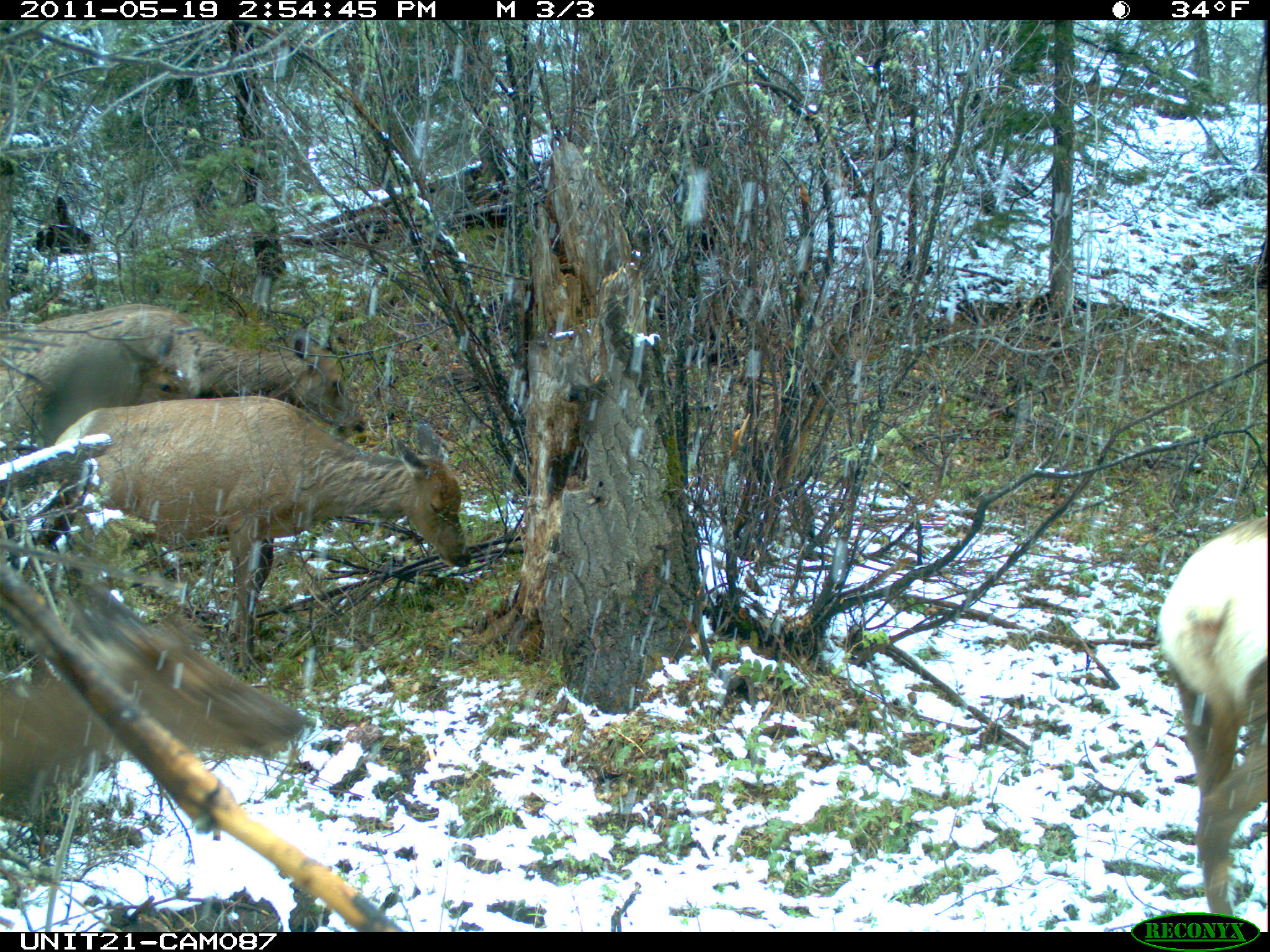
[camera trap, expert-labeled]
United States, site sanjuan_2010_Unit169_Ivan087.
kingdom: Animalia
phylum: Chordata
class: Mammalia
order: Artiodactyla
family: Cervidae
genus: Cervus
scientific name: Cervus elaphus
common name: red deer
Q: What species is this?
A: Cervus elaphus (red deer).